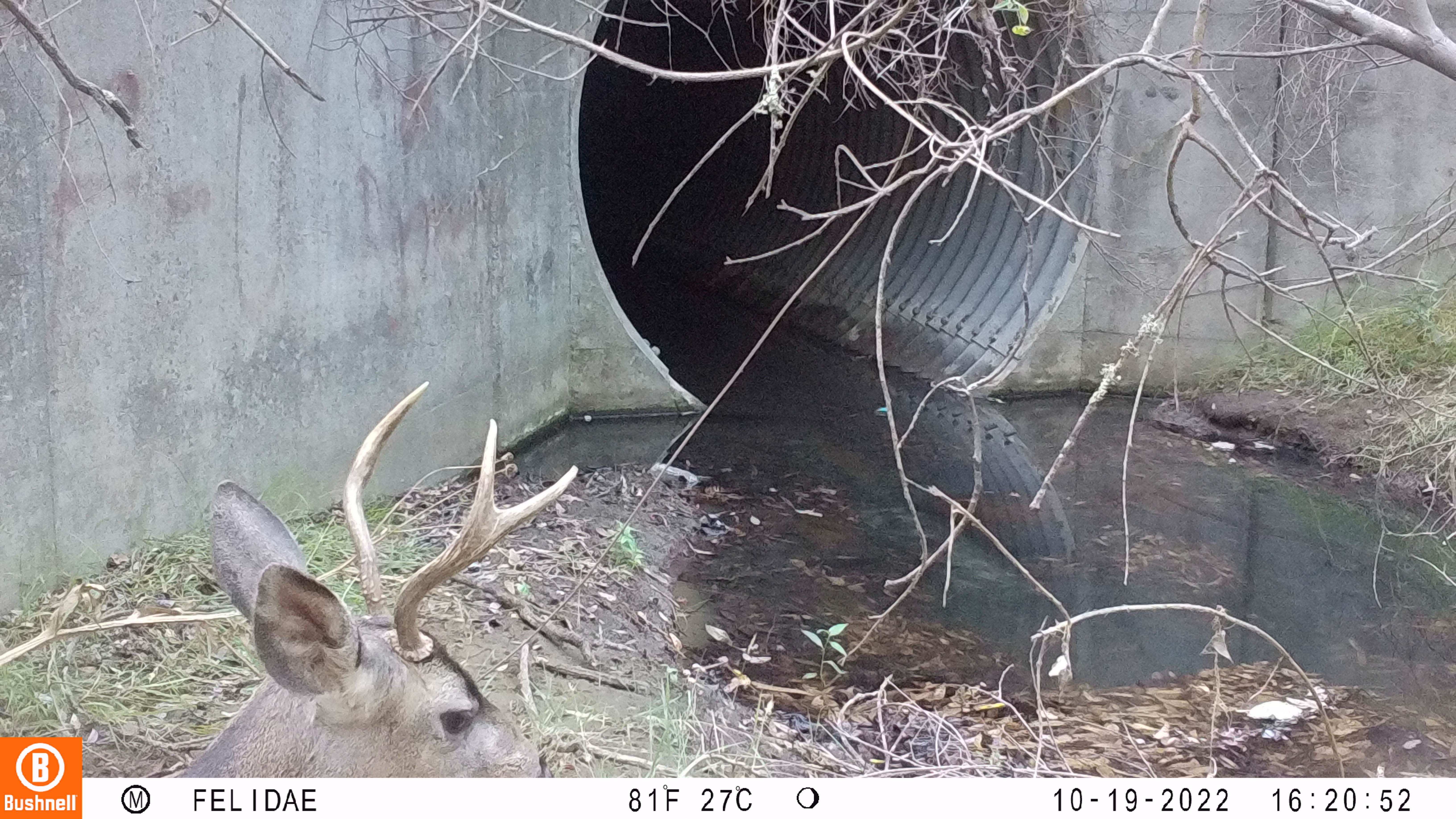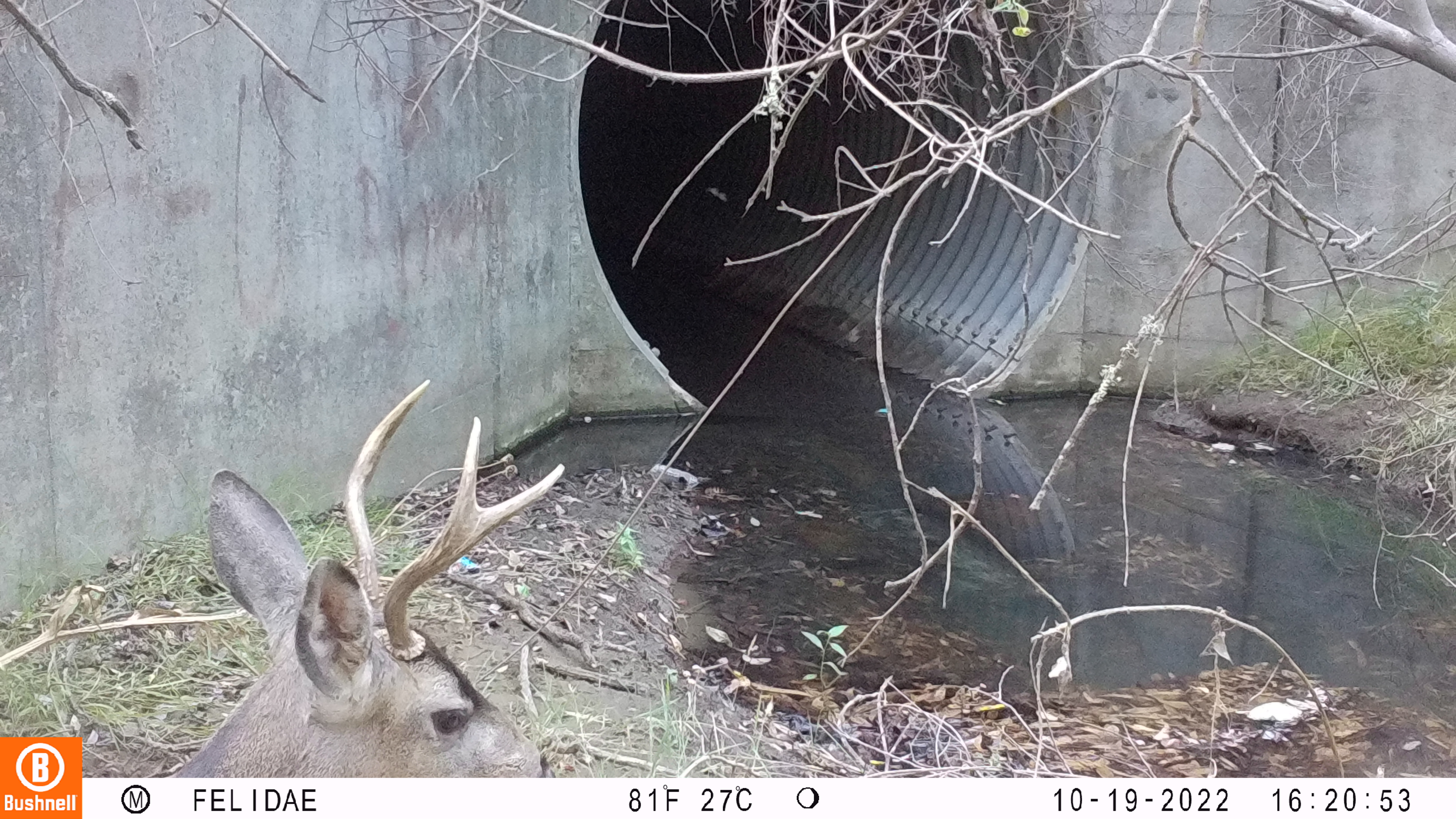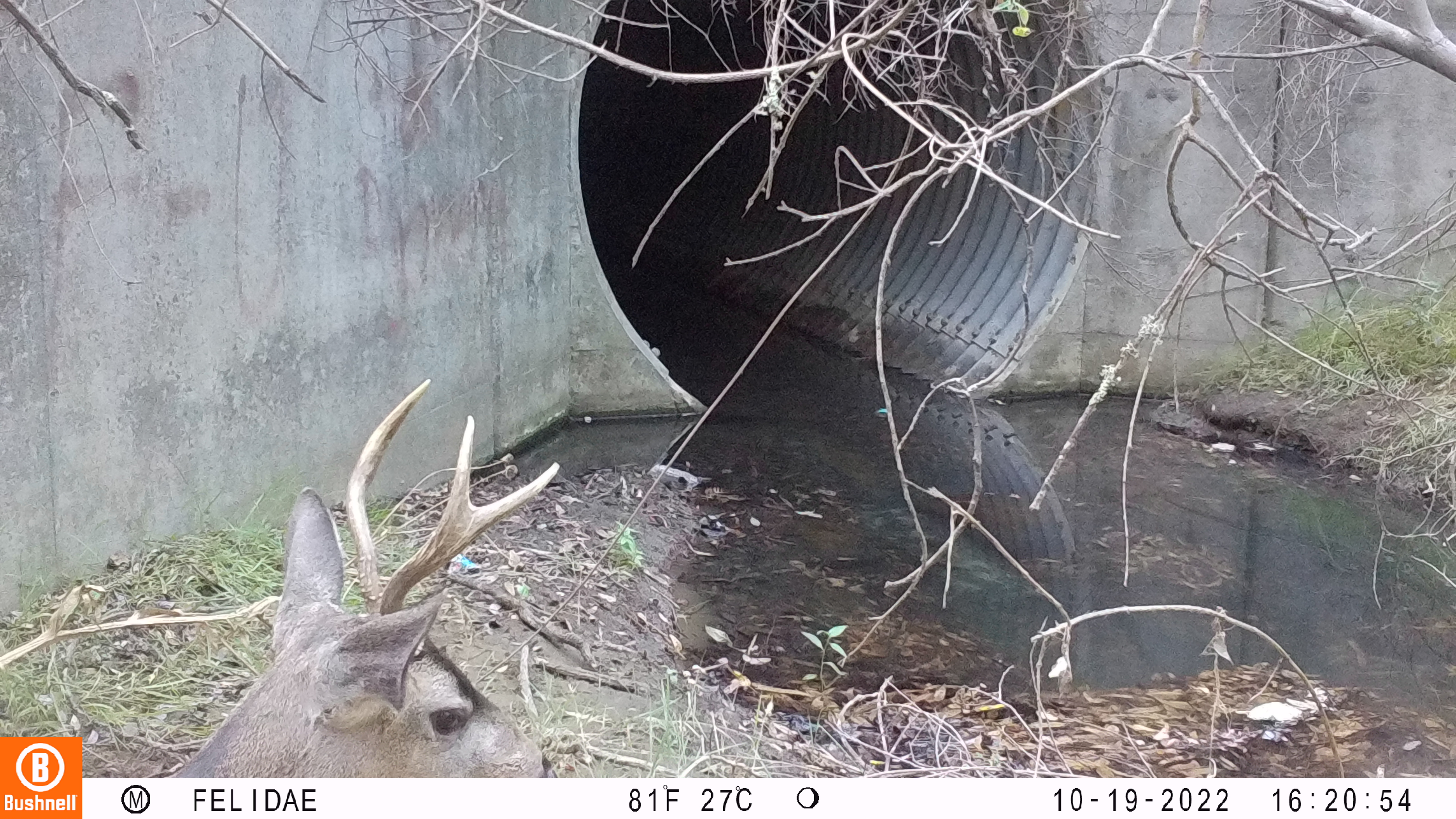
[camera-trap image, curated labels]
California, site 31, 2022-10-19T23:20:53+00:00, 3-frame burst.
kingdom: Animalia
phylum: Chordata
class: Mammalia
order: Artiodactyla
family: Cervidae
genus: Odocoileus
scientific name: Odocoileus hemionus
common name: mule deer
Mule deer (Odocoileus hemionus).